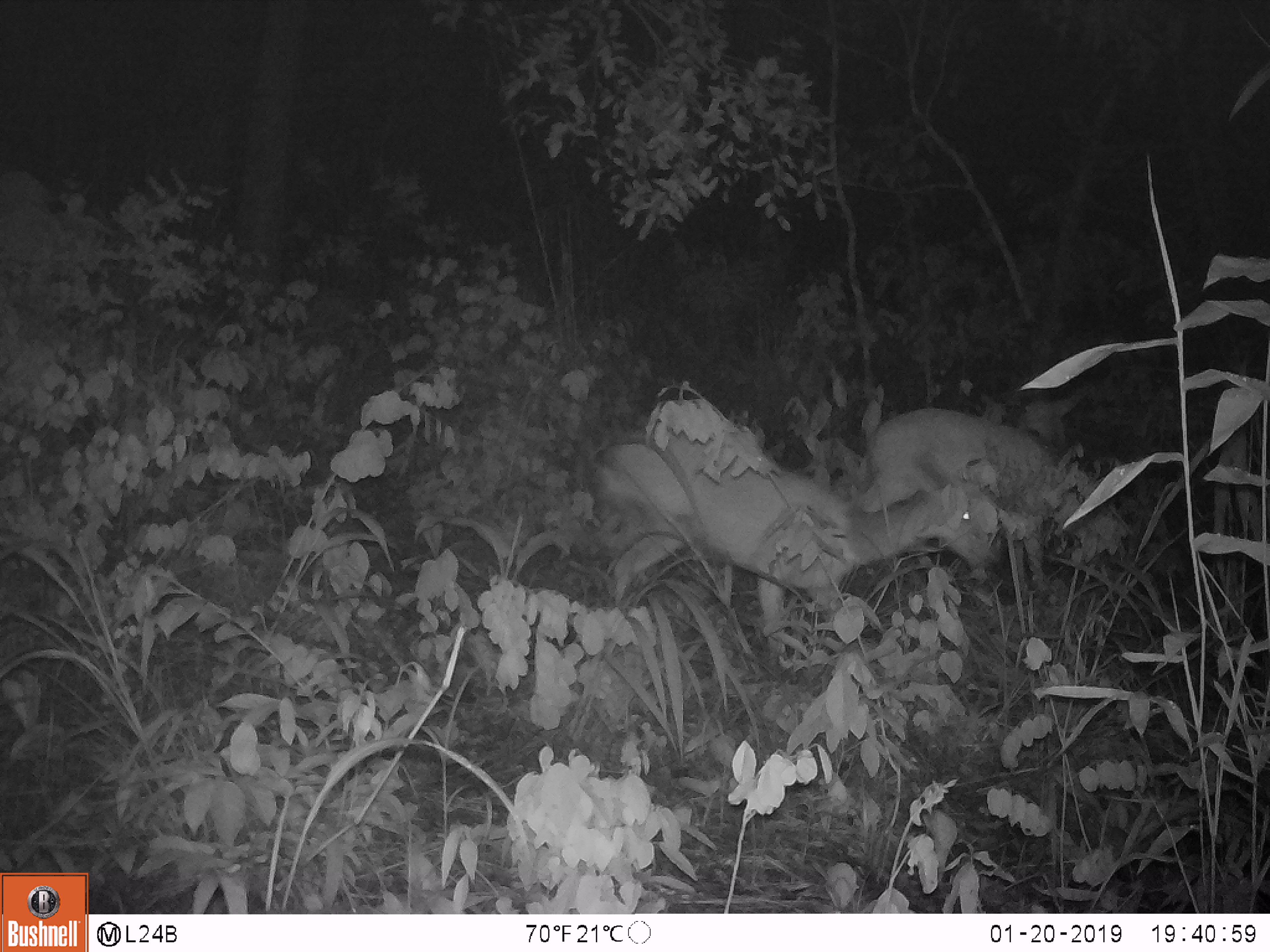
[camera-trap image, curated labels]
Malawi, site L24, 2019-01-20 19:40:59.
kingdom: Animalia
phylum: Chordata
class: Mammalia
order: Artiodactyla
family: Bovidae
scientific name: Antilopinae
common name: small antelope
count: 2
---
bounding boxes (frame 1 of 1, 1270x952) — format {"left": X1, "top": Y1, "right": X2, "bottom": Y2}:
small antelope: {"left": 591, "top": 417, "right": 1002, "bottom": 660}; {"left": 833, "top": 383, "right": 1098, "bottom": 602}